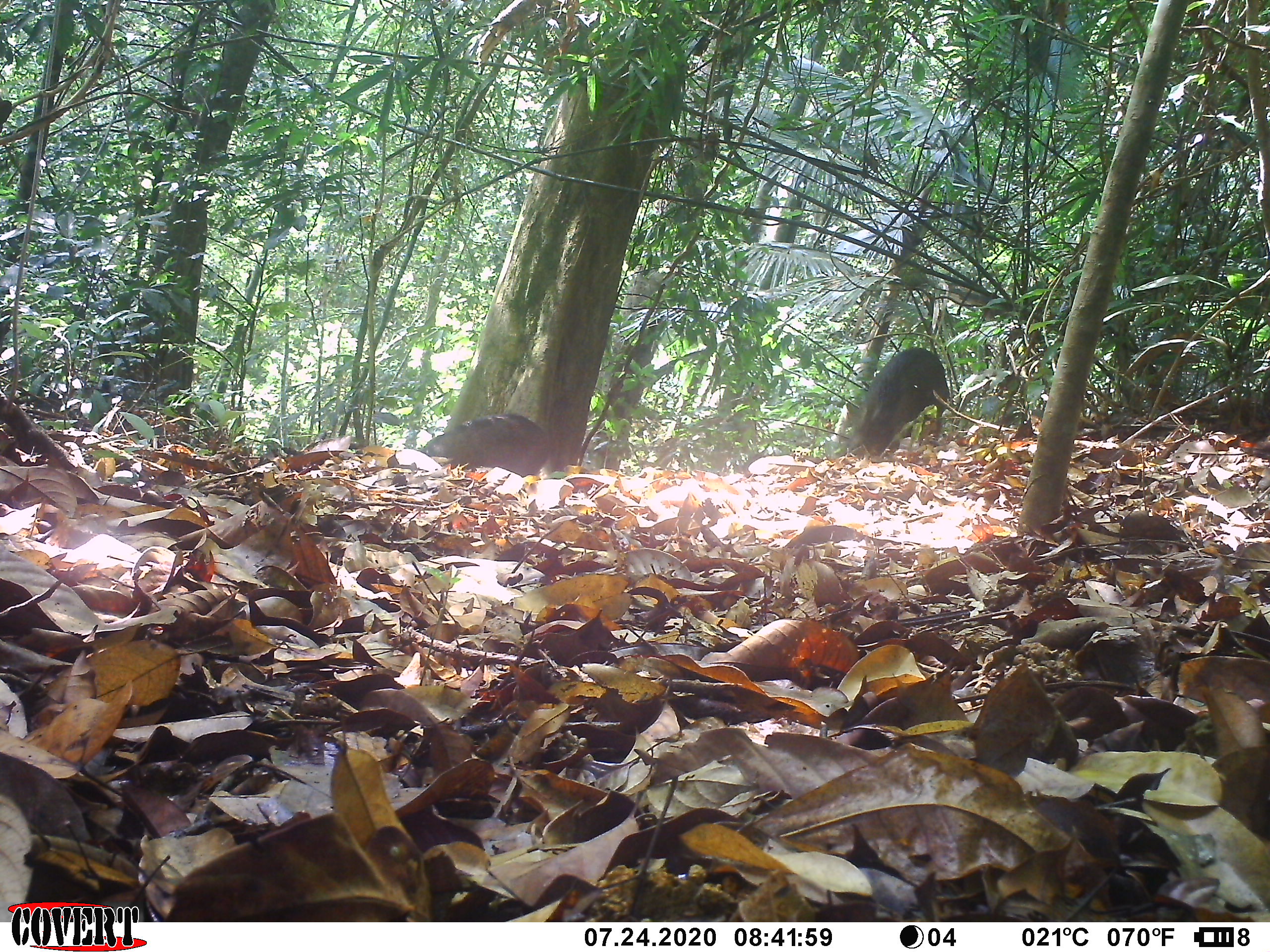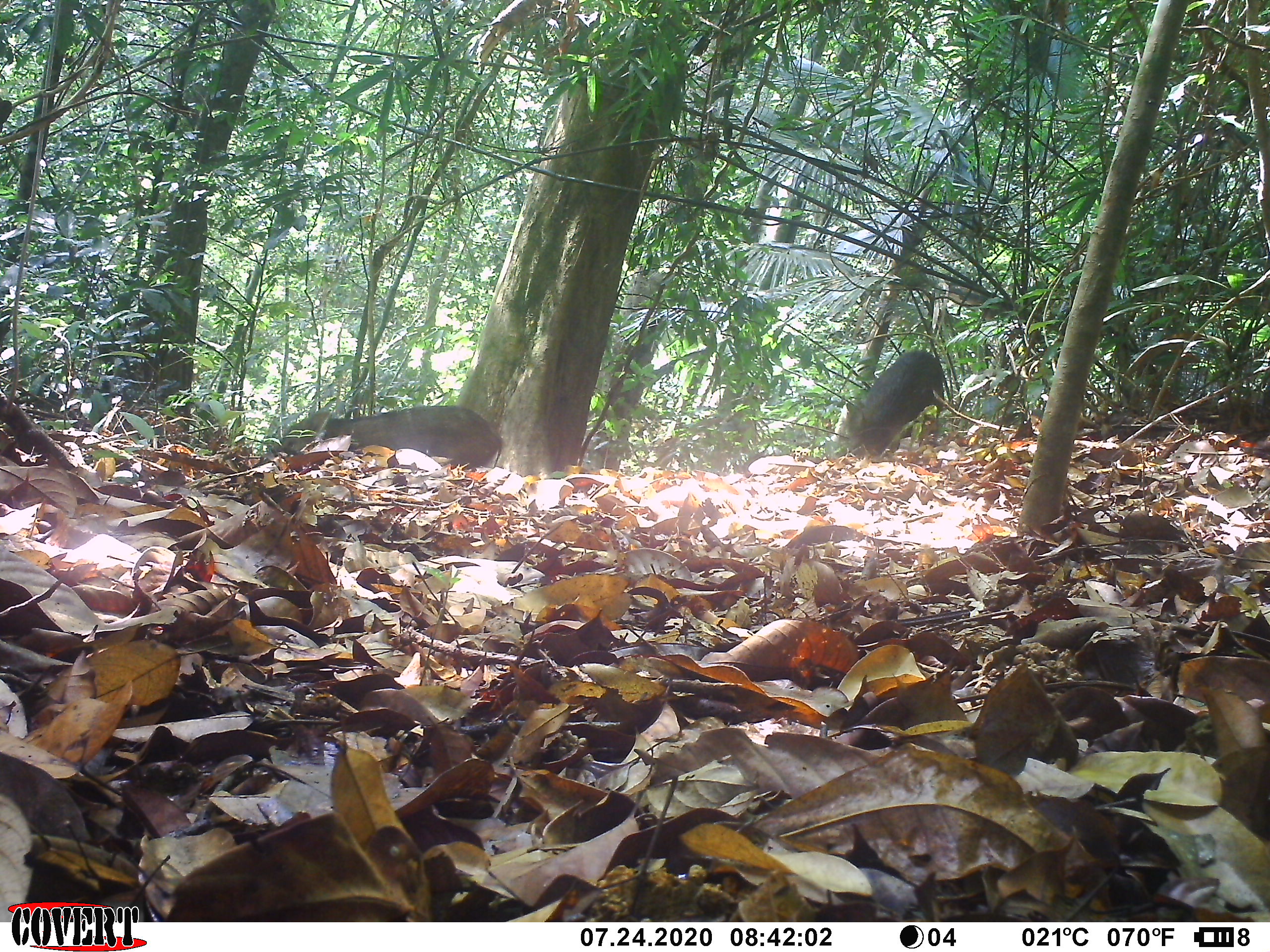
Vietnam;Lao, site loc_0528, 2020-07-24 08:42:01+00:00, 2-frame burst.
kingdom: Animalia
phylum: Chordata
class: Mammalia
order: Artiodactyla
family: Suidae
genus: Sus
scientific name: Sus scrofa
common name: eurasian wild pig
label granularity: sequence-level